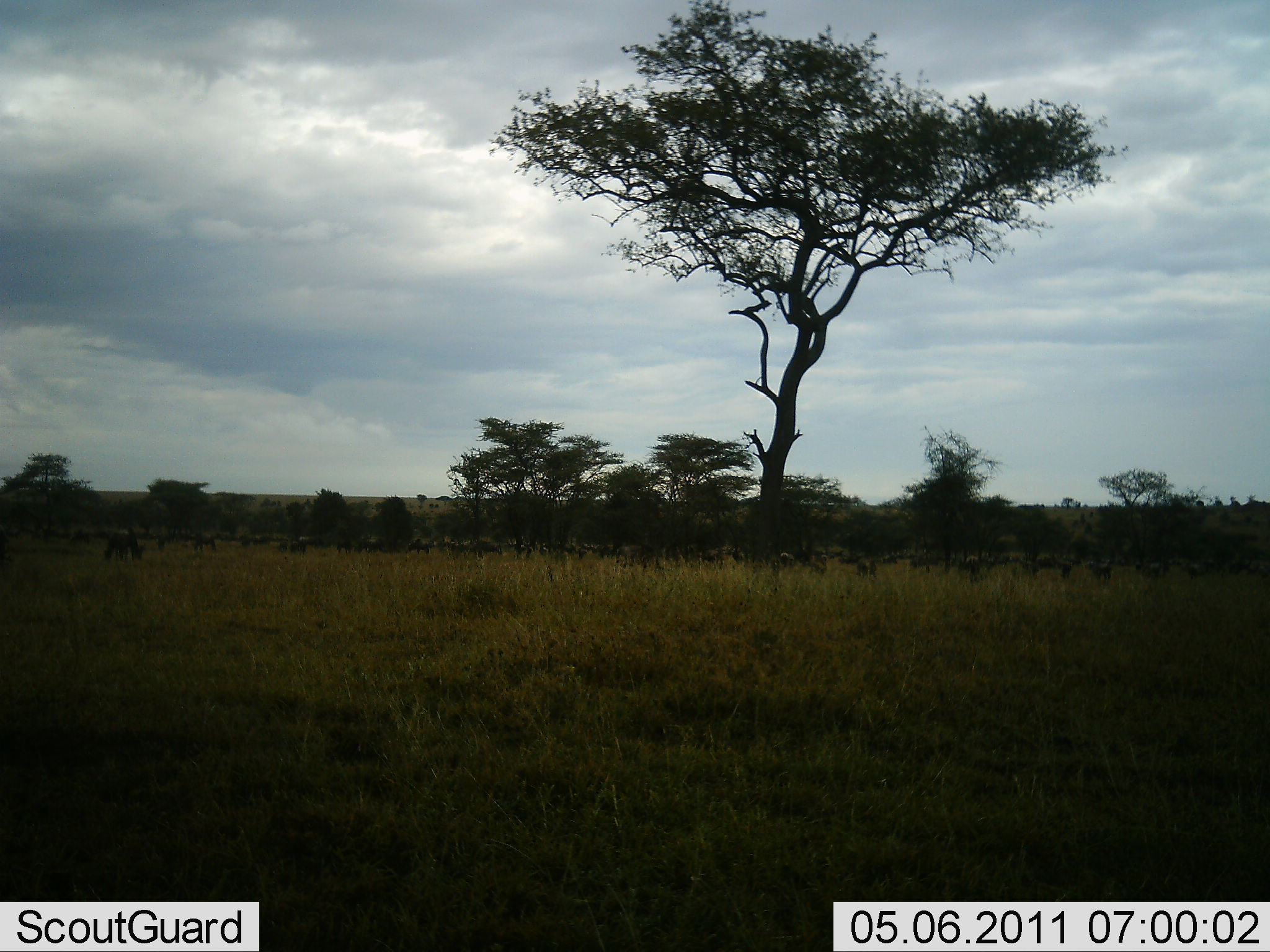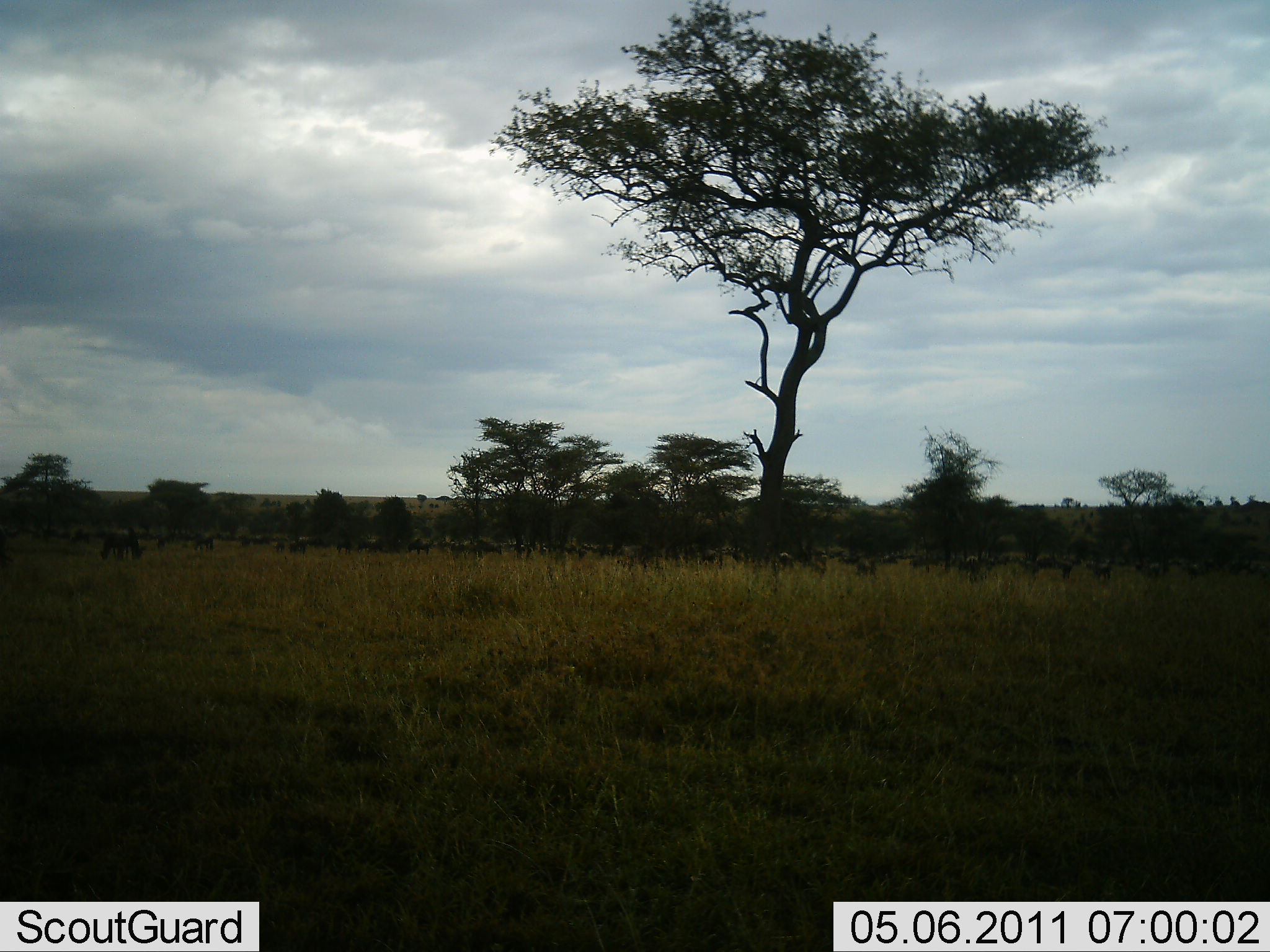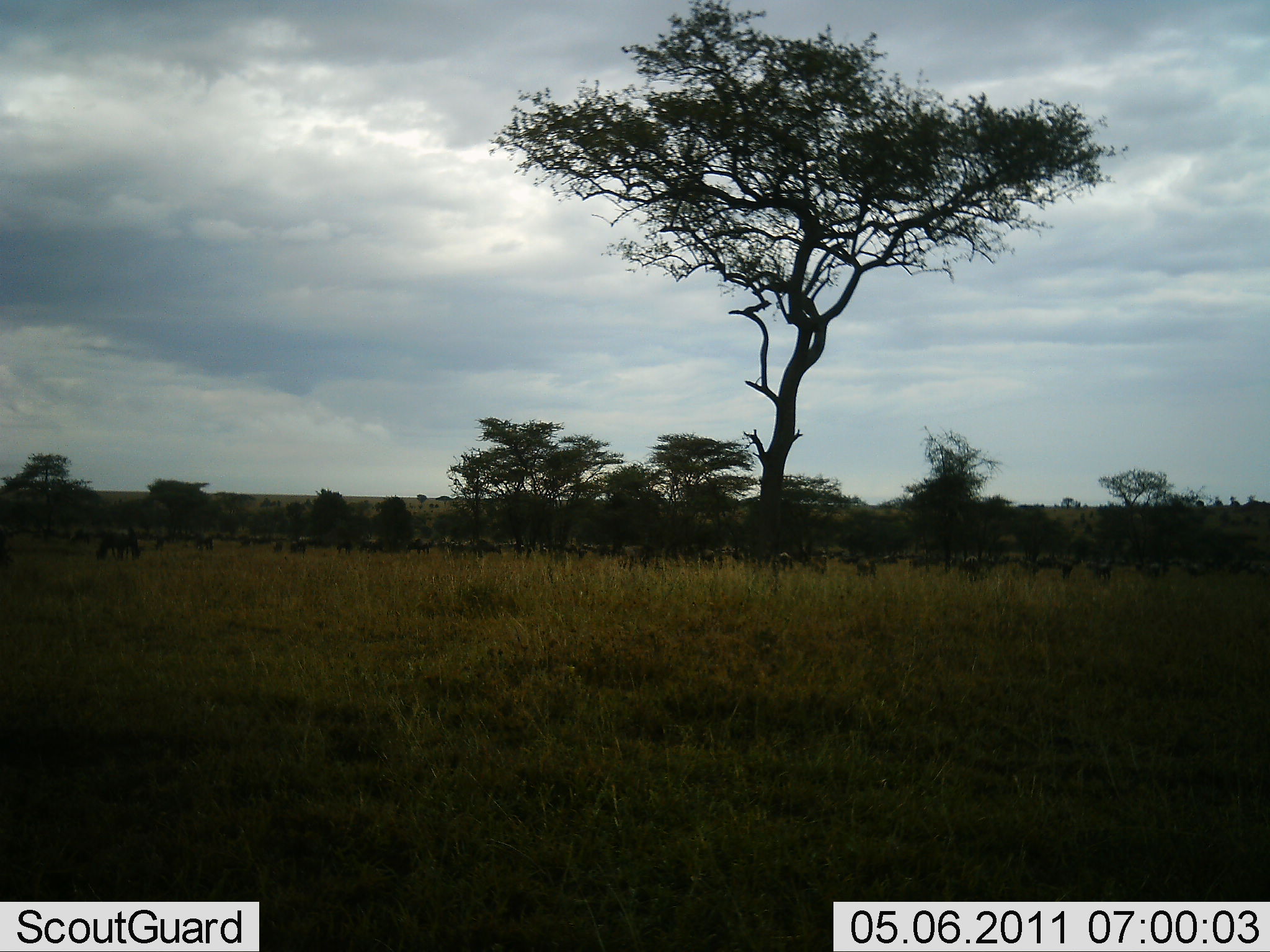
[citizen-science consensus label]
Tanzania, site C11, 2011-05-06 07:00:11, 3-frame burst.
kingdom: Animalia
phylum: Chordata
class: Mammalia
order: Artiodactyla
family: Bovidae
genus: Connochaetes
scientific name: Connochaetes taurinus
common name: blue wildebeest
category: wildebeest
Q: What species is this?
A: Wildebeest (blue wildebeest) (Connochaetes taurinus).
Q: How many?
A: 11-50.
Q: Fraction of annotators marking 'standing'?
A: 50%.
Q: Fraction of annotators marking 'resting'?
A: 0%.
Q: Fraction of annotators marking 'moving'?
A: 8%.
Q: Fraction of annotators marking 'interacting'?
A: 0%.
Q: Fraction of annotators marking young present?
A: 0%.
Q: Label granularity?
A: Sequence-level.